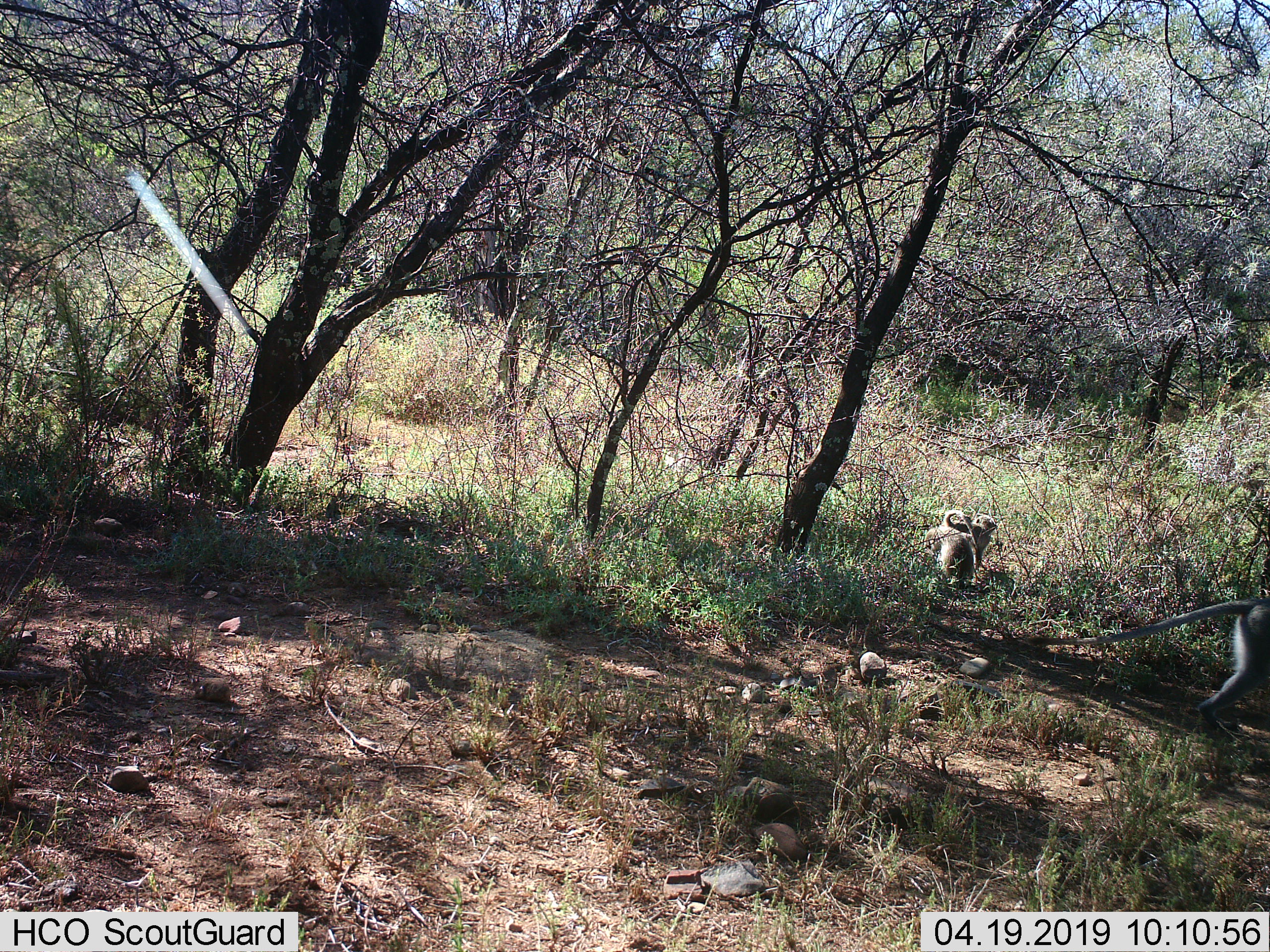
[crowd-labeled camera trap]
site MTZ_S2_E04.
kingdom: Animalia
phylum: Chordata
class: Mammalia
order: Primates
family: Cercopithecidae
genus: Chlorocebus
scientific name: Chlorocebus pygerythrus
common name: vervet monkey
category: monkeyvervet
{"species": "monkeyvervet (vervet monkey) (Chlorocebus pygerythrus)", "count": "2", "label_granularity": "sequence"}